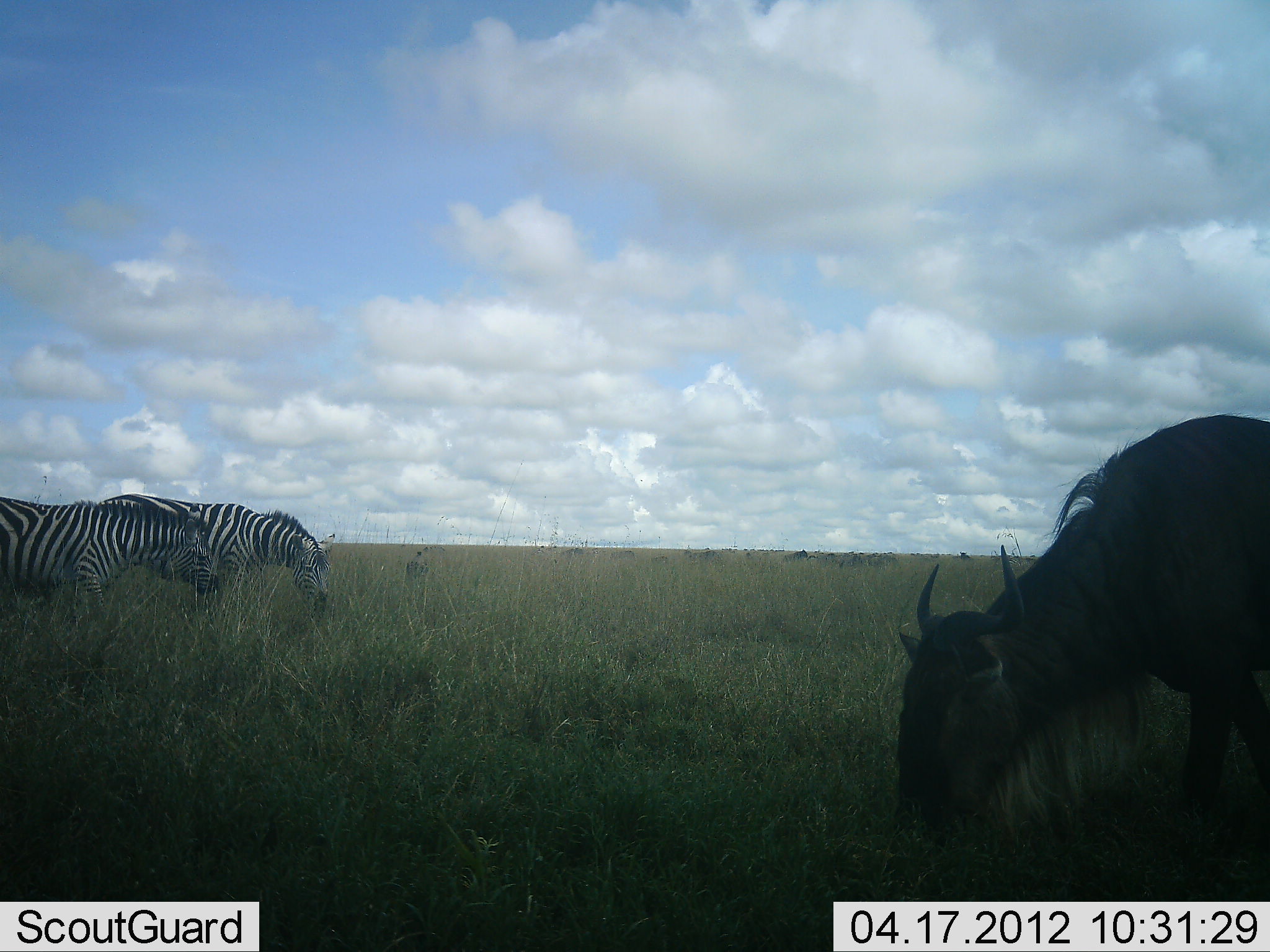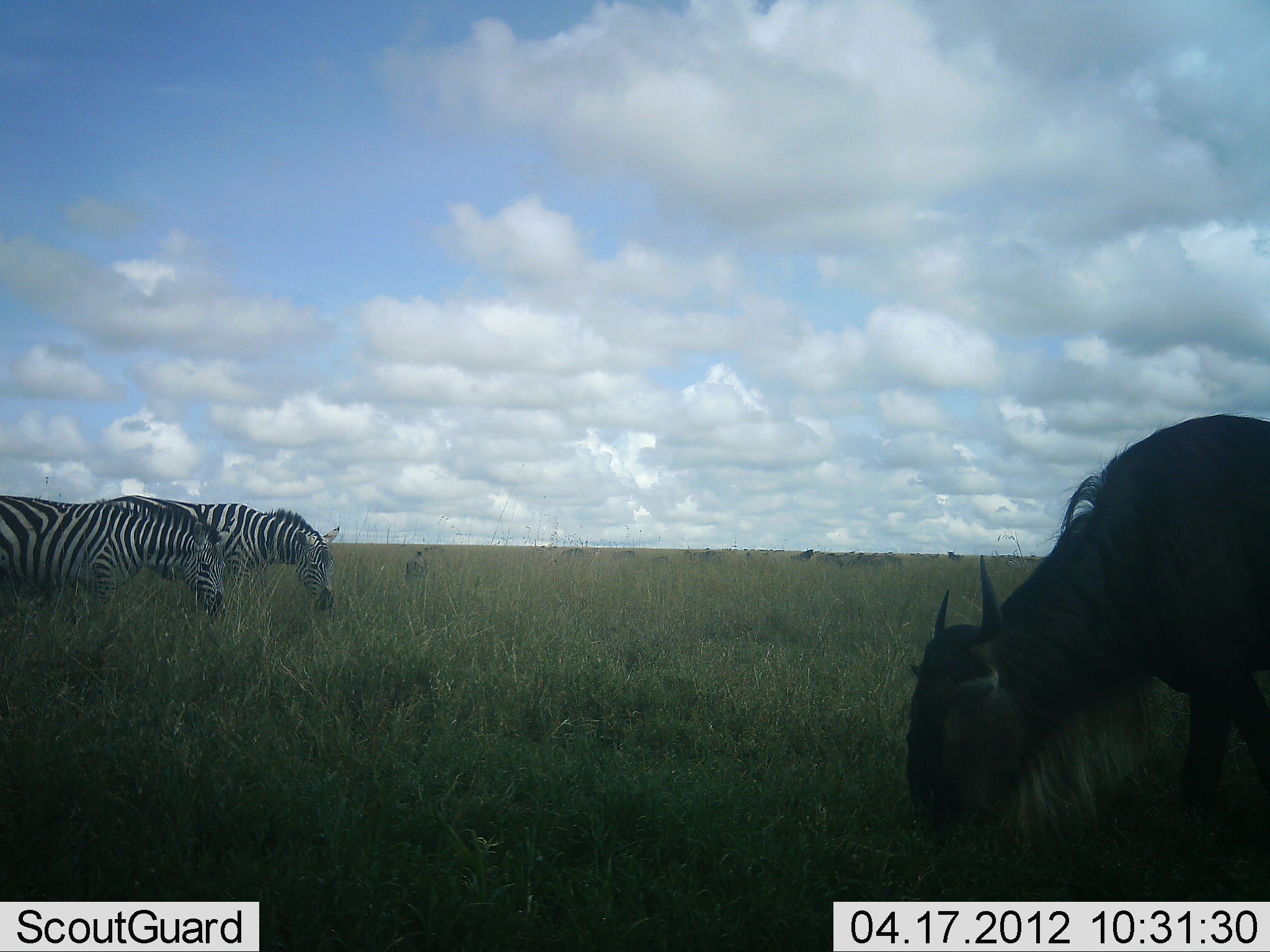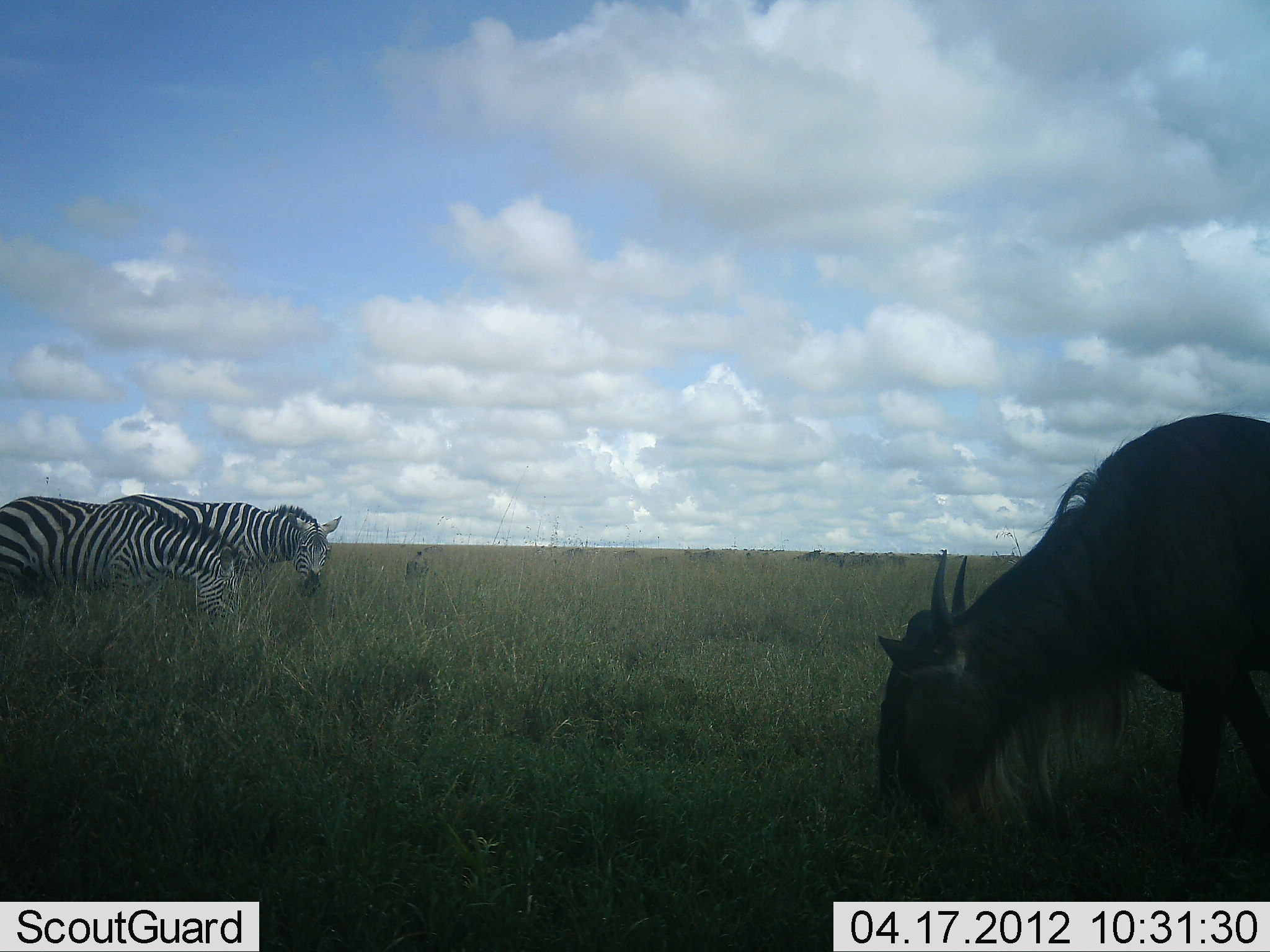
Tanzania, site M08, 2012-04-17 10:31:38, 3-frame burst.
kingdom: Animalia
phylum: Chordata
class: Mammalia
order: Artiodactyla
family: Bovidae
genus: Connochaetes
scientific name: Connochaetes taurinus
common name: blue wildebeest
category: wildebeest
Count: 1.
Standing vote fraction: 27%.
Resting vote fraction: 0%.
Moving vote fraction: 9%.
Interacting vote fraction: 0%.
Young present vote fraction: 0%.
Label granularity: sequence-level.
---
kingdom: Animalia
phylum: Chordata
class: Mammalia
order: Perissodactyla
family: Equidae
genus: Equus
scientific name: Equus quagga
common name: plains zebra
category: zebra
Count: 2.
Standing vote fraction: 27%.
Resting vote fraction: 0%.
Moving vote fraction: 0%.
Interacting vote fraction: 0%.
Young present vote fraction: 0%.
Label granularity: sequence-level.